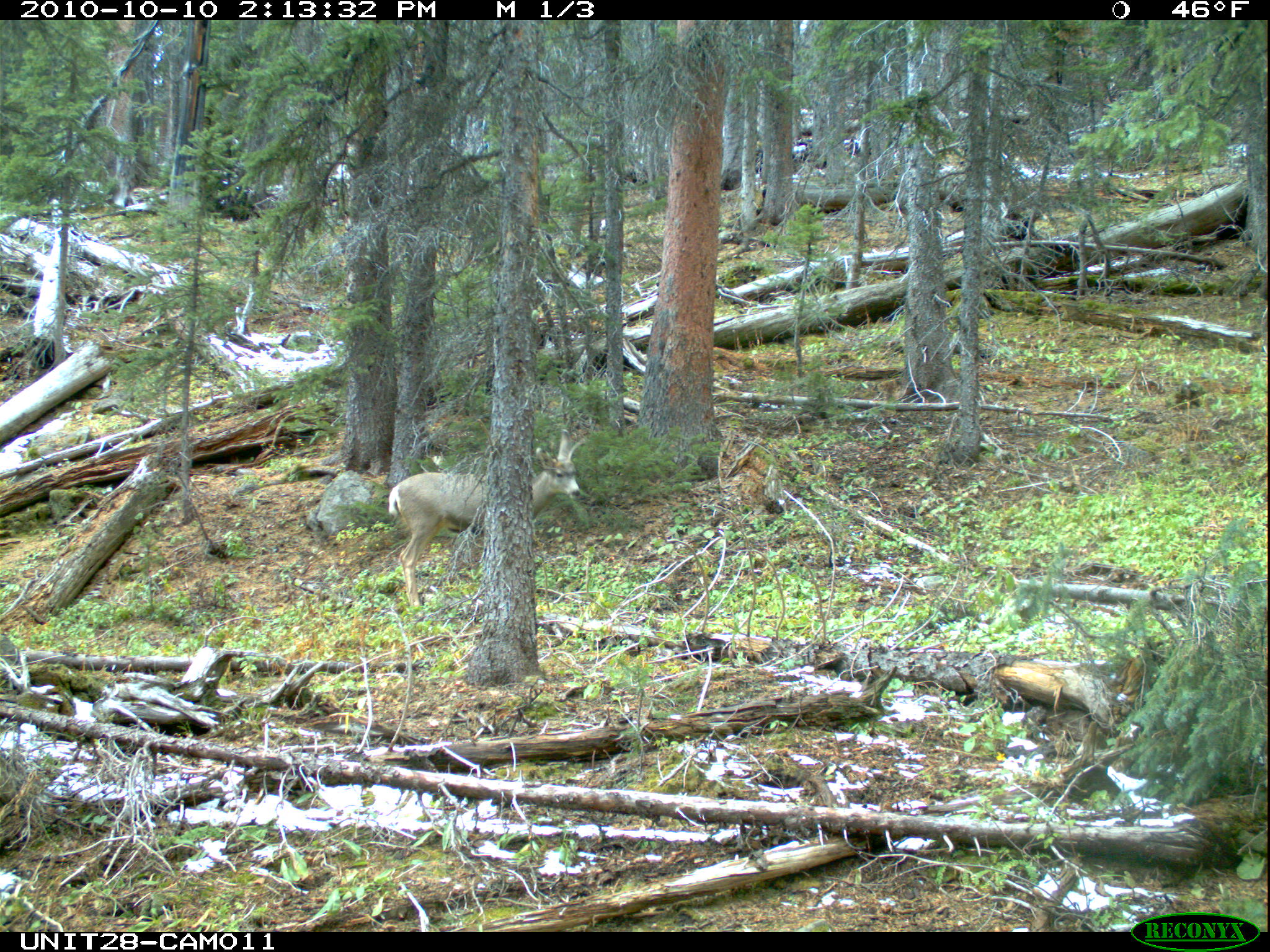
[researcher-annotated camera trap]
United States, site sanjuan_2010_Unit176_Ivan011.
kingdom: Animalia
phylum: Chordata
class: Mammalia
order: Artiodactyla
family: Cervidae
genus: Odocoileus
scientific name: Odocoileus hemionus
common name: mule deer